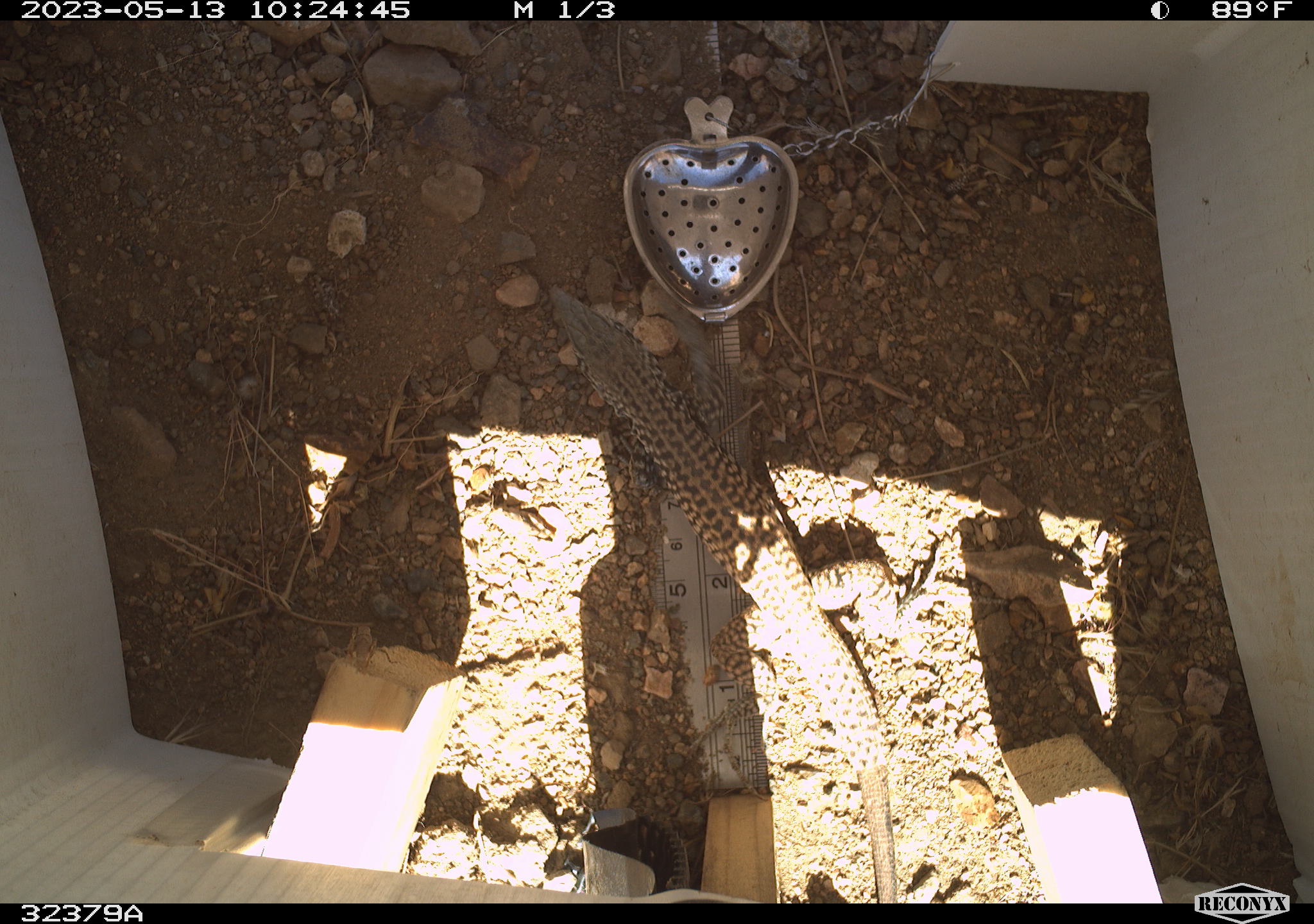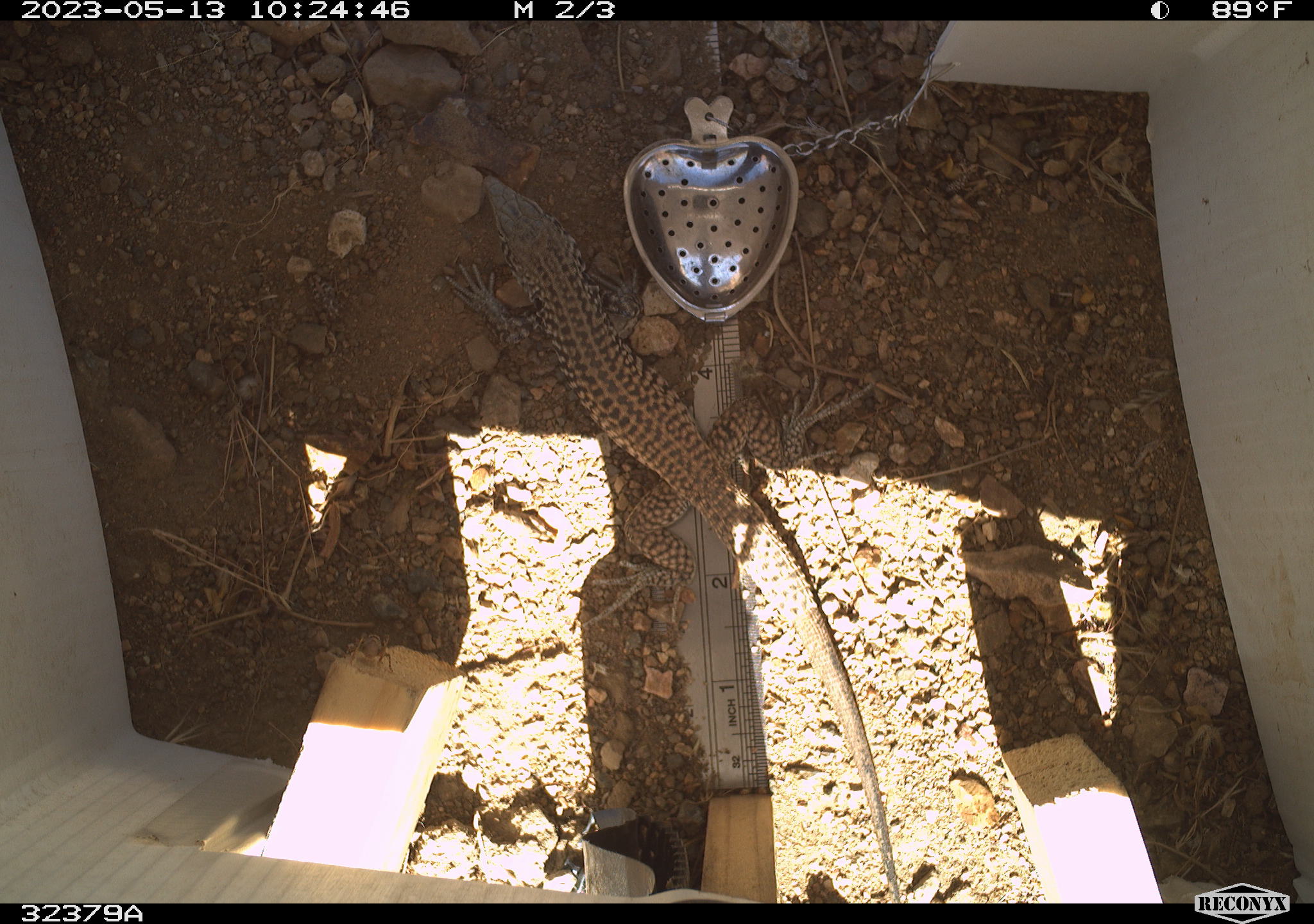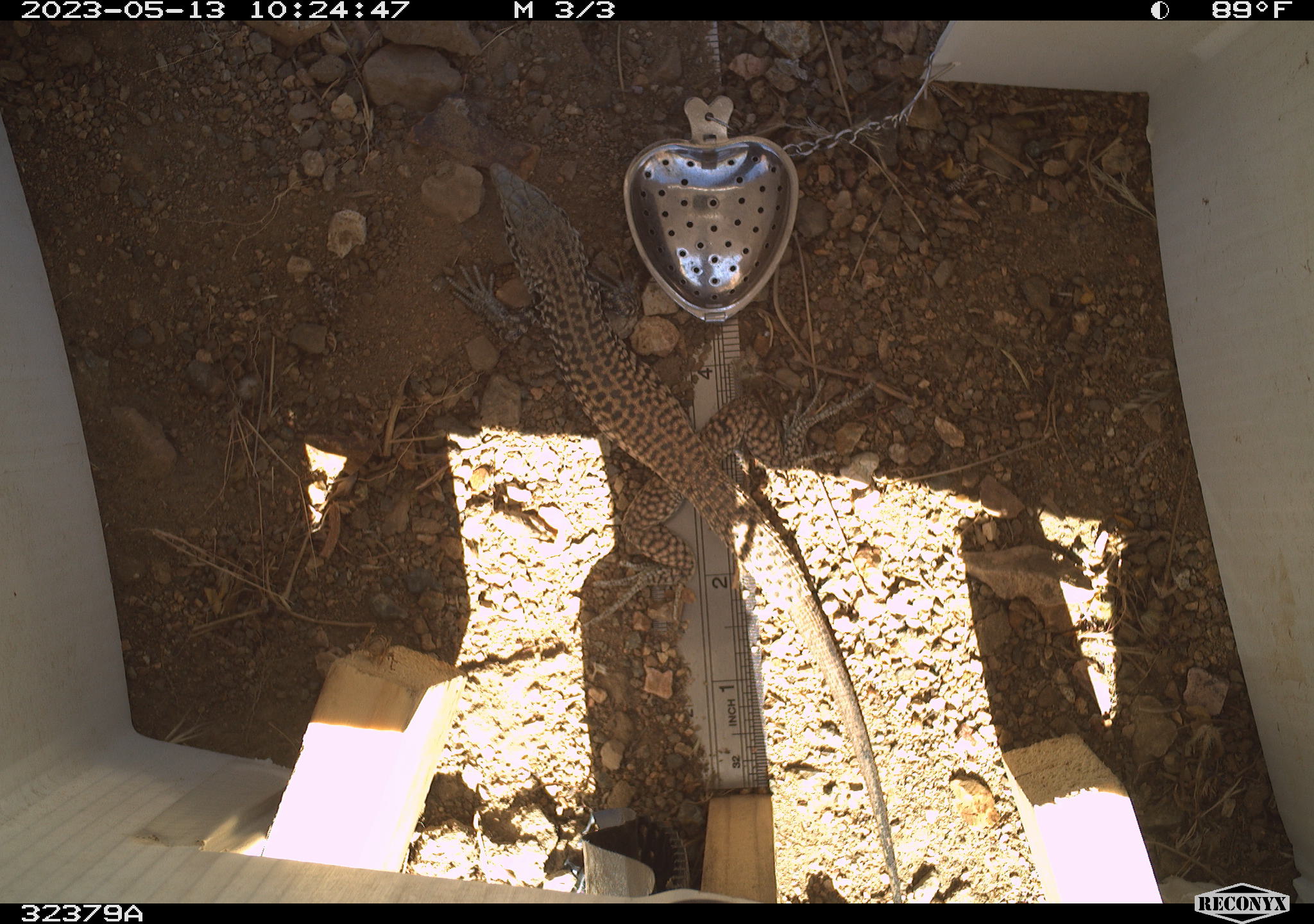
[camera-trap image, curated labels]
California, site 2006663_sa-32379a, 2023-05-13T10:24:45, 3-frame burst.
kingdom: Animalia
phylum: Chordata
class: Reptilia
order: Squamata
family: Teiidae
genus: Aspidoscelis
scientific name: Aspidoscelis tigris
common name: western whiptail